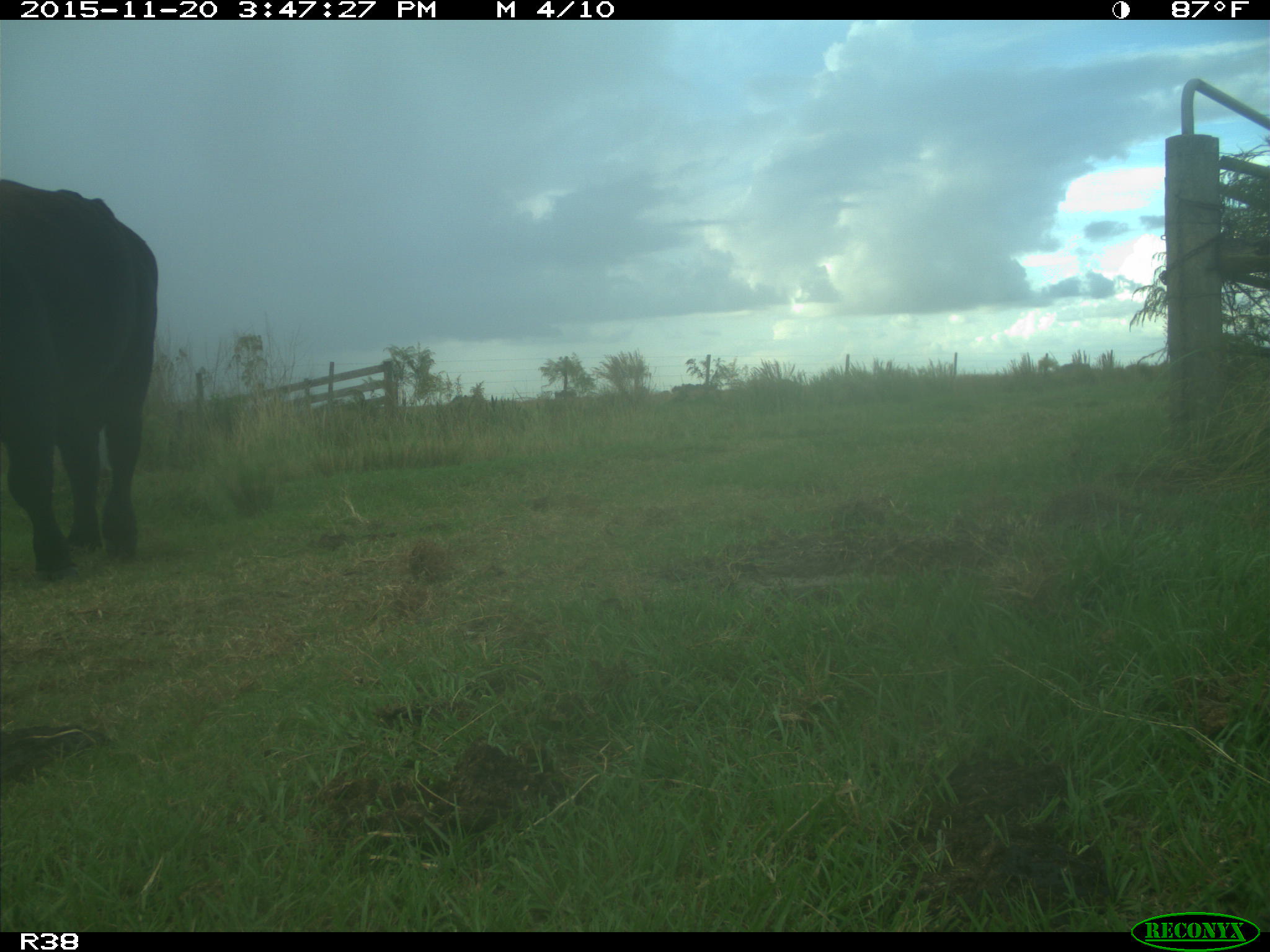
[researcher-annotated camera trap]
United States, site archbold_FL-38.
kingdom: Animalia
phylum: Chordata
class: Mammalia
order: Artiodactyla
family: Bovidae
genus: Bos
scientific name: Bos taurus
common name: domestic cow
Bos taurus (domestic cow).